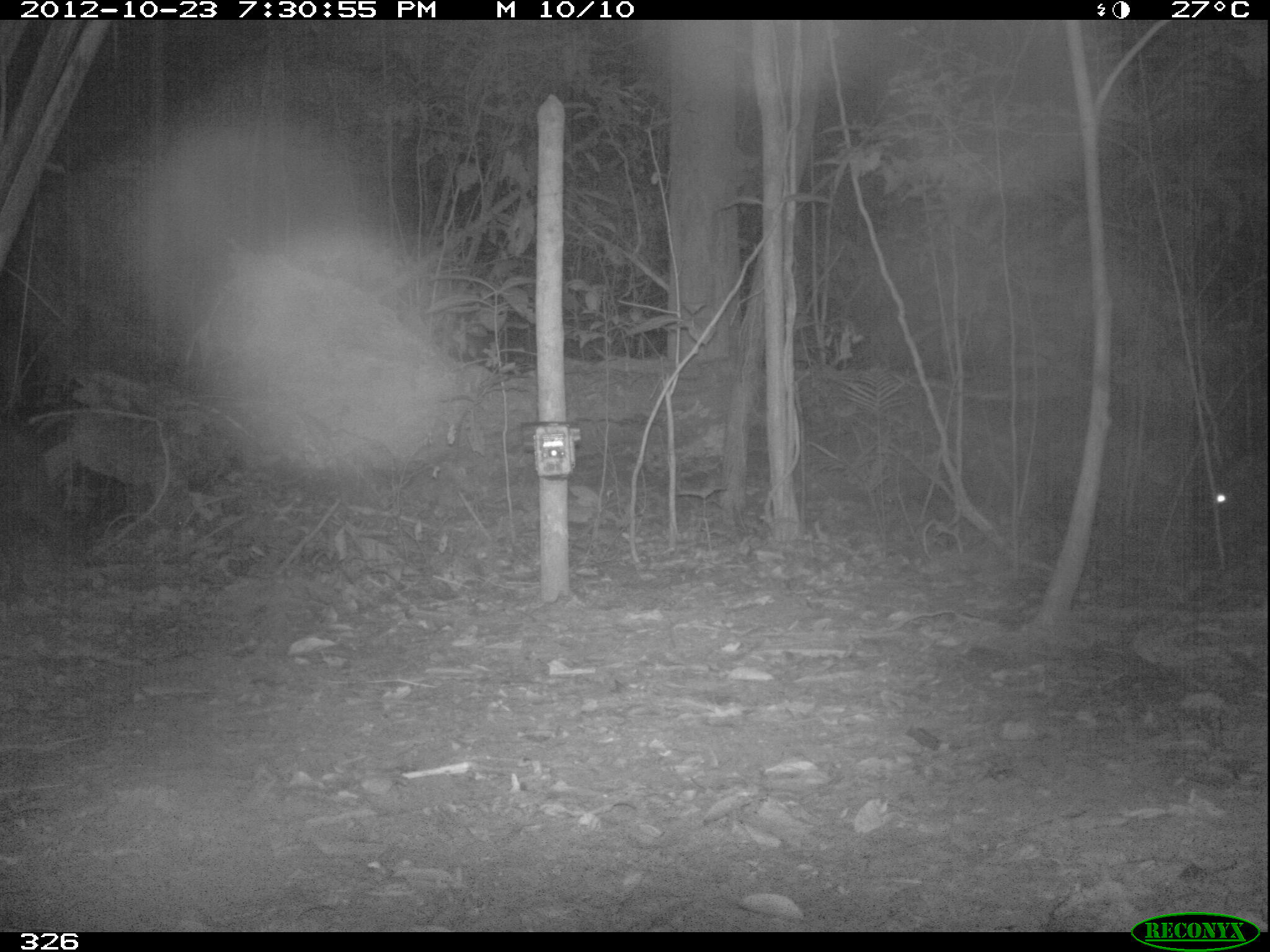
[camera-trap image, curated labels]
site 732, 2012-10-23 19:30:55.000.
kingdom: Animalia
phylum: Chordata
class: Mammalia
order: Artiodactyla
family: Tayassuidae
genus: Tayassu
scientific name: Tayassu pecari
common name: white-lipped peccary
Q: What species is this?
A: Tayassu pecari (white-lipped peccary).